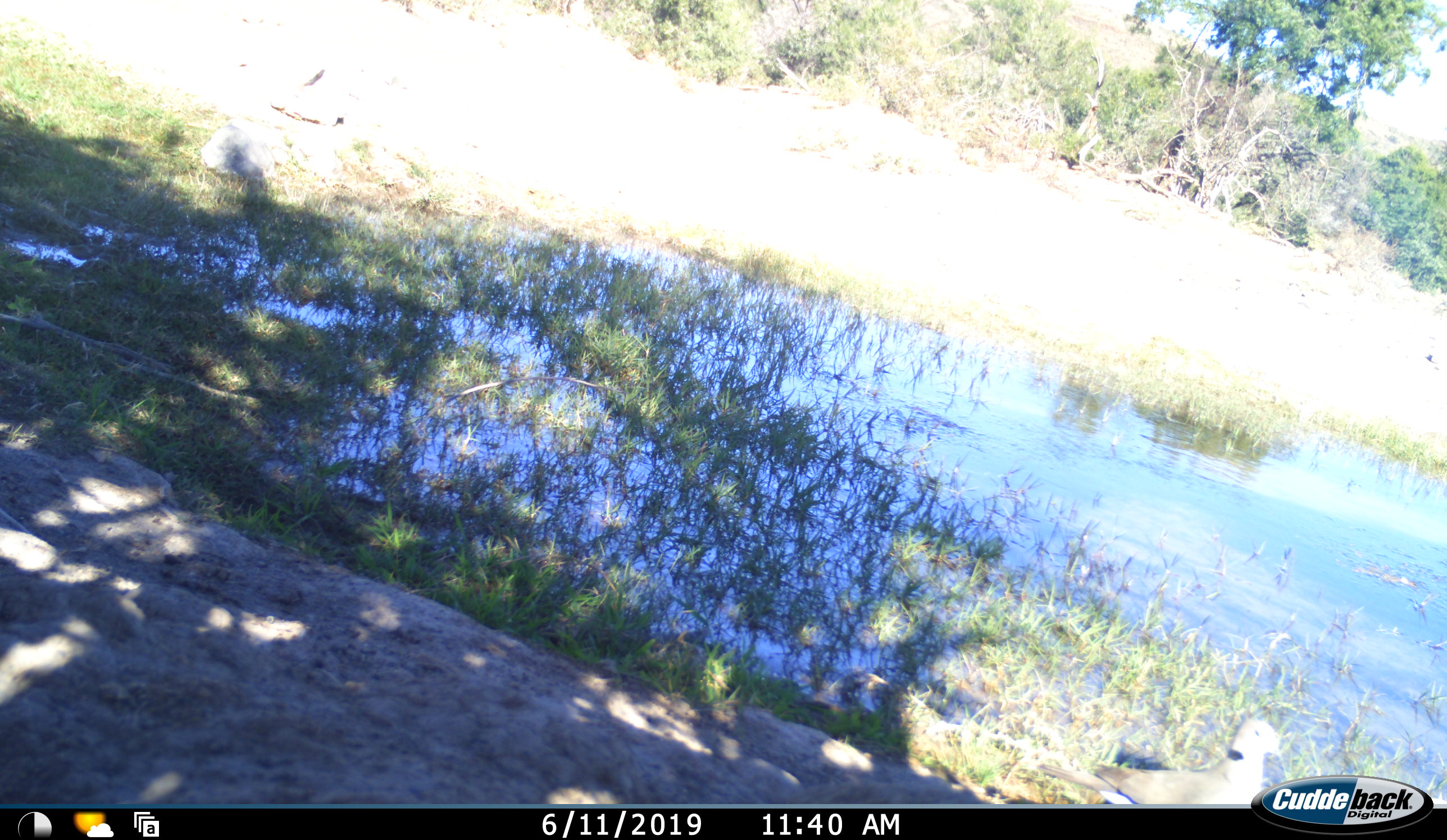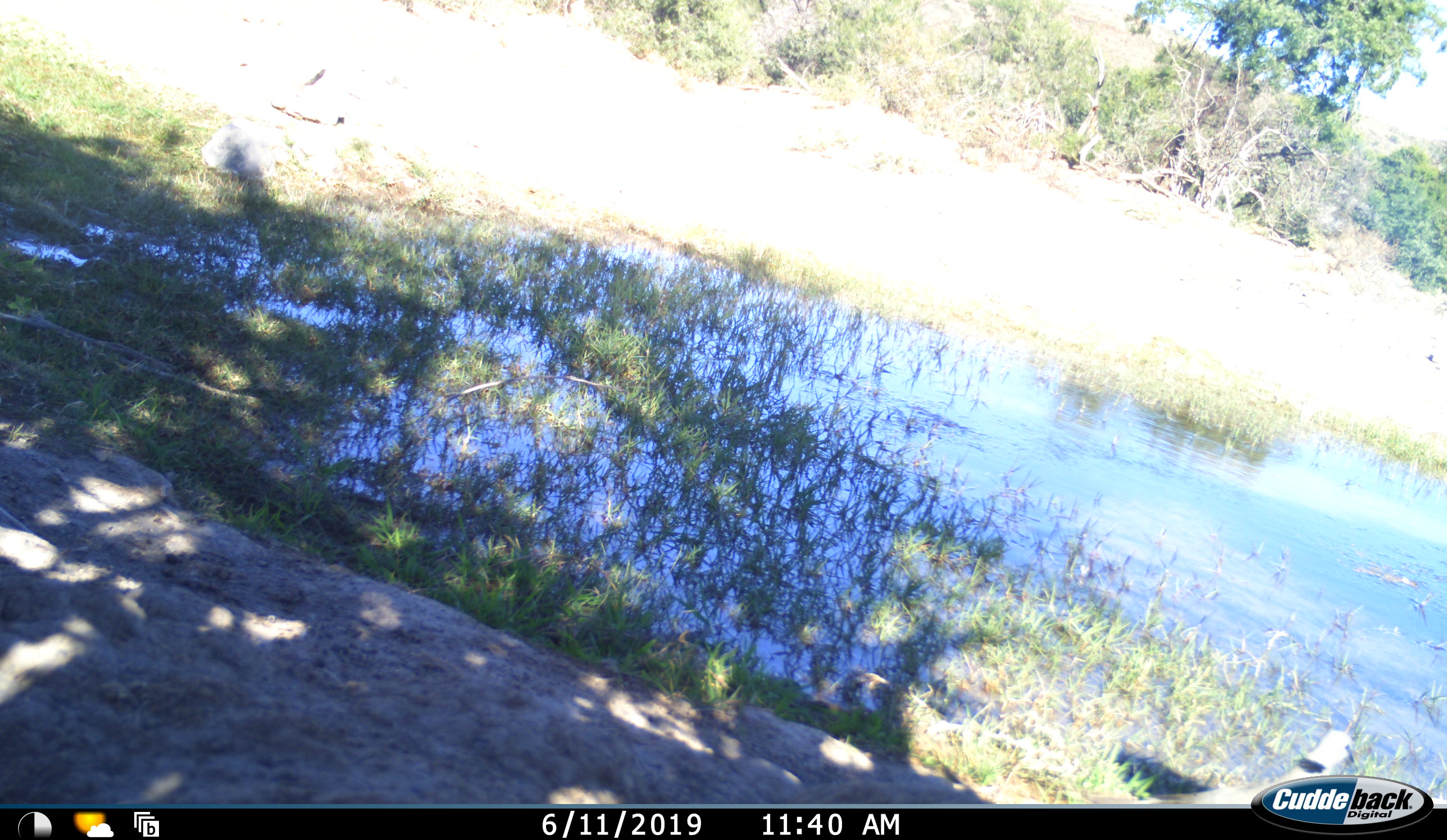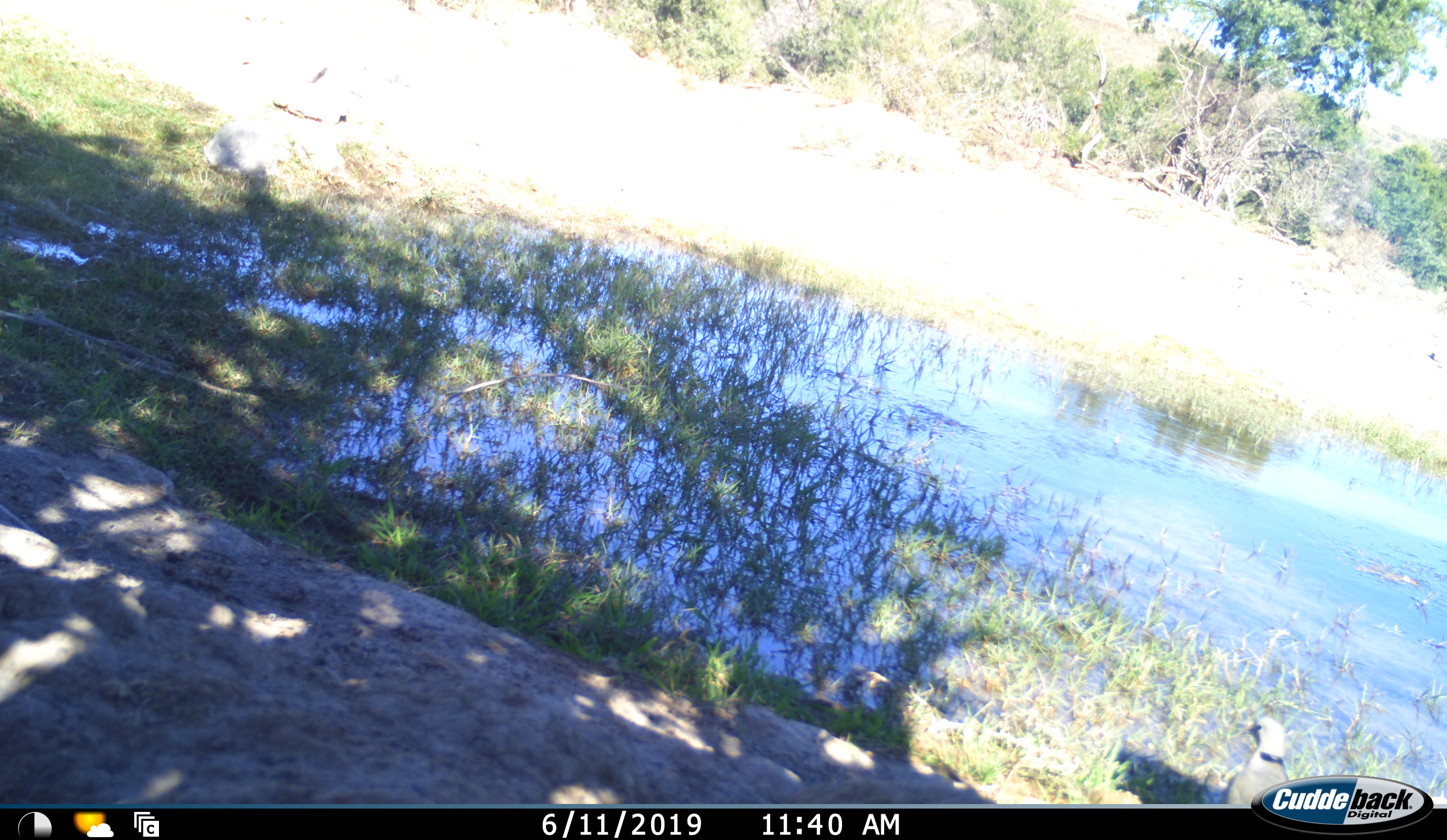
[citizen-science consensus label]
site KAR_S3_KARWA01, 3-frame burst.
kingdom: Animalia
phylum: Chordata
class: Aves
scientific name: Aves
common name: bird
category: birdother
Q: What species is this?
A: Birdother (bird) (Aves).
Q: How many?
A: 1.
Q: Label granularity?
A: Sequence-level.